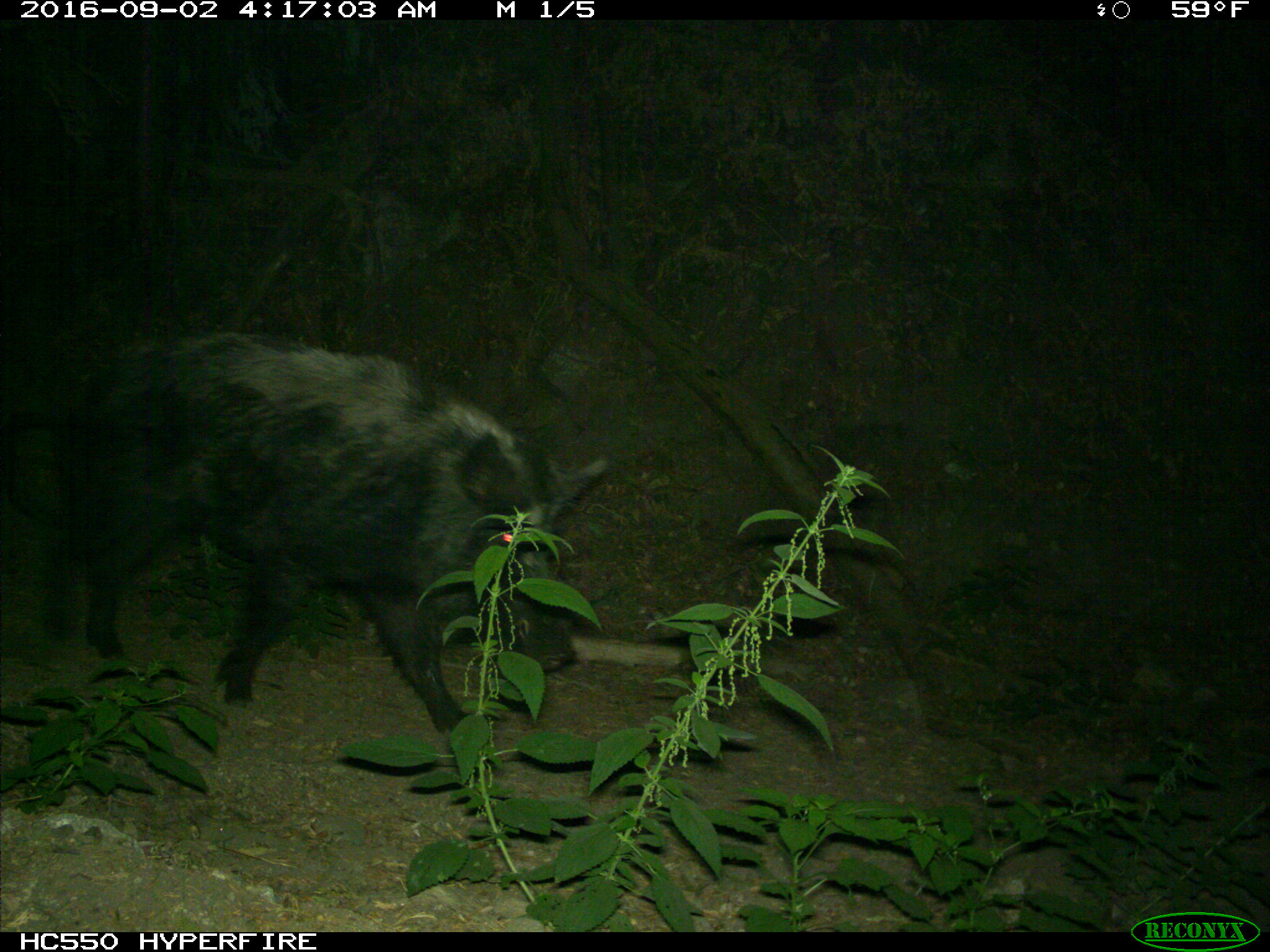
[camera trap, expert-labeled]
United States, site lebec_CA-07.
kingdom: Animalia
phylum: Chordata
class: Mammalia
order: Artiodactyla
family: Suidae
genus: Sus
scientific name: Sus scrofa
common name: wild boar